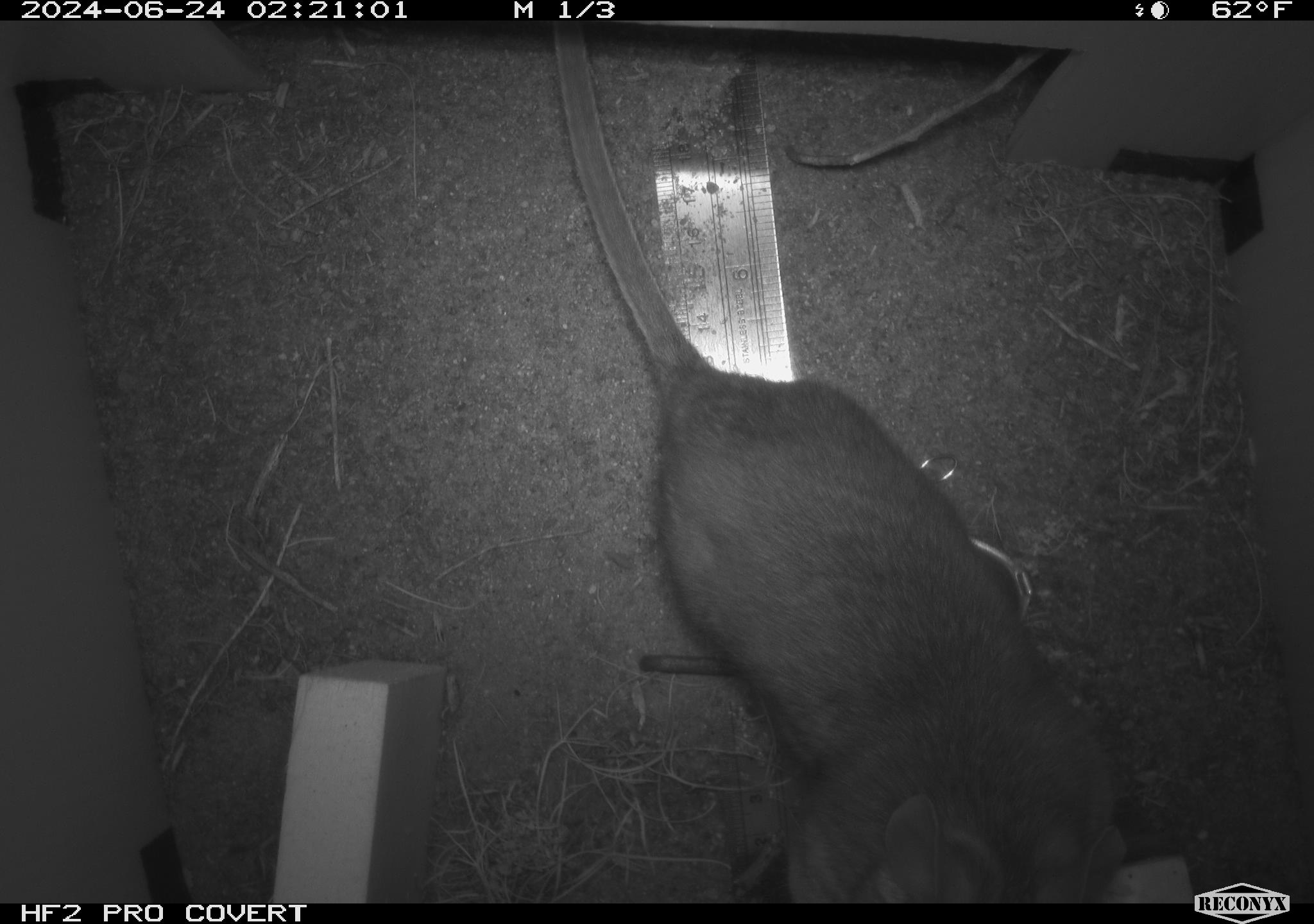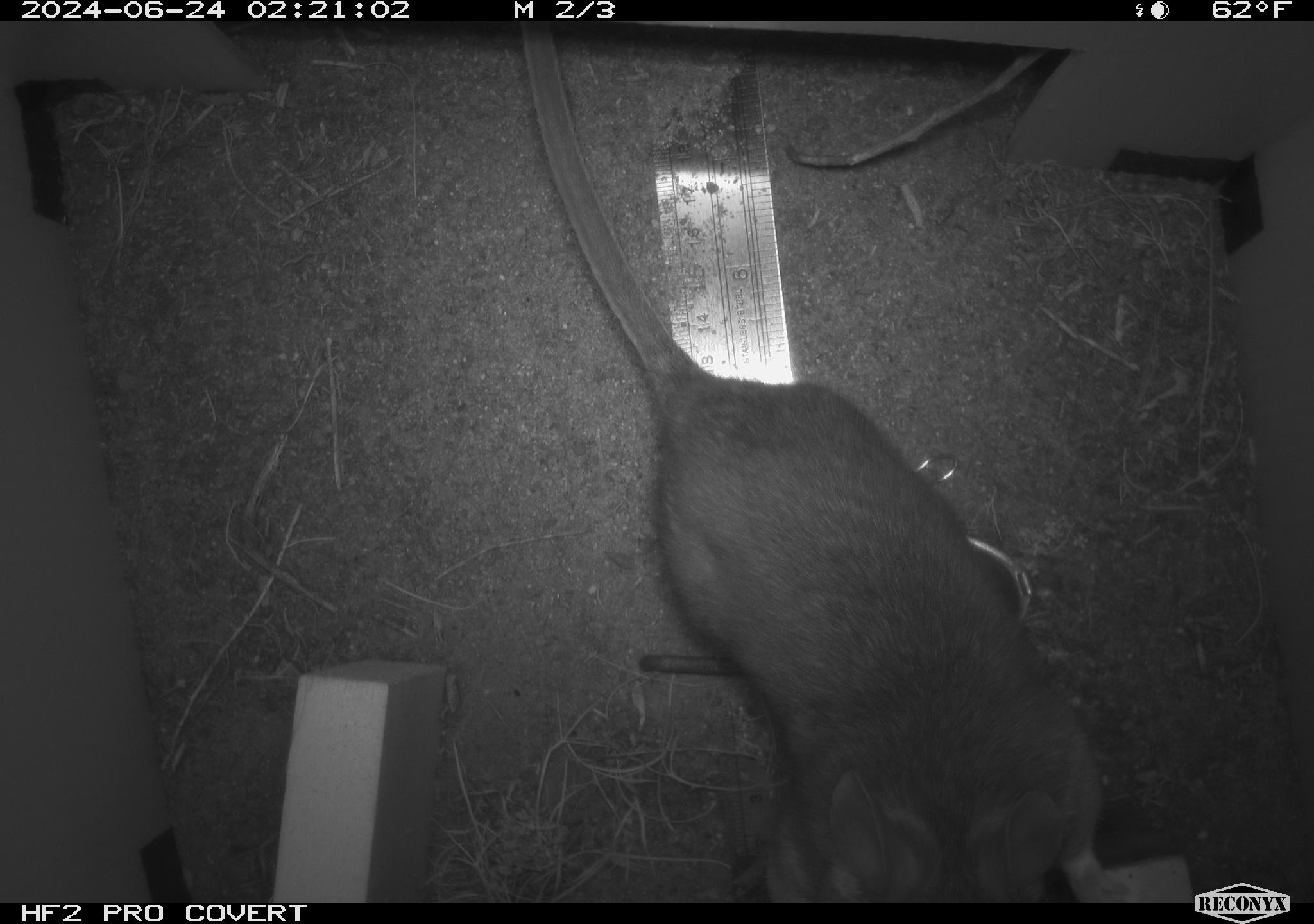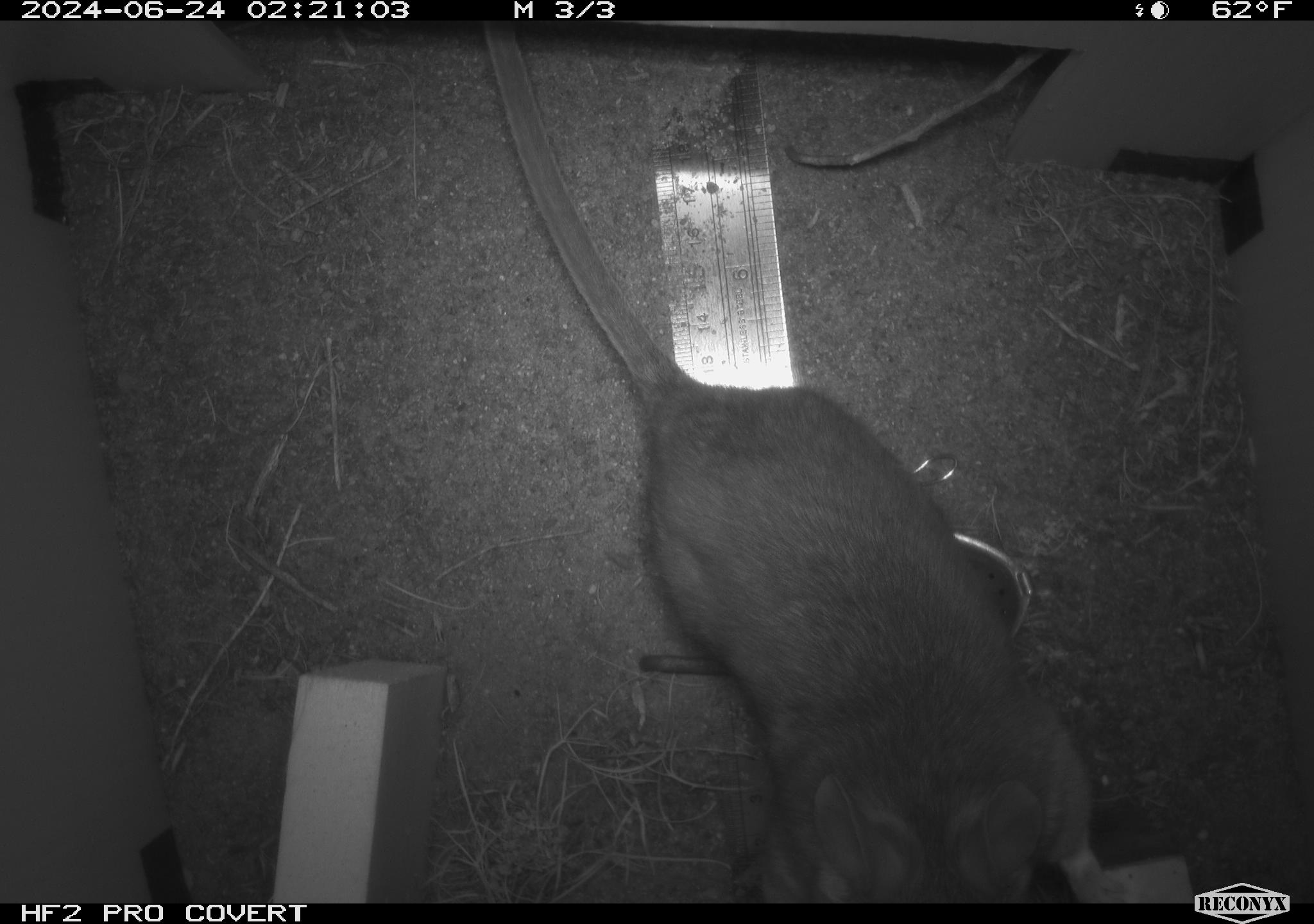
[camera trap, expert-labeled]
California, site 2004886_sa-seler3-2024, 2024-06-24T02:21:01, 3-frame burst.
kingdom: Animalia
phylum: Chordata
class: Mammalia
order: Rodentia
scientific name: Rodentia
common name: woodrat or rat or mouse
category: woodrat or rat or mouse species